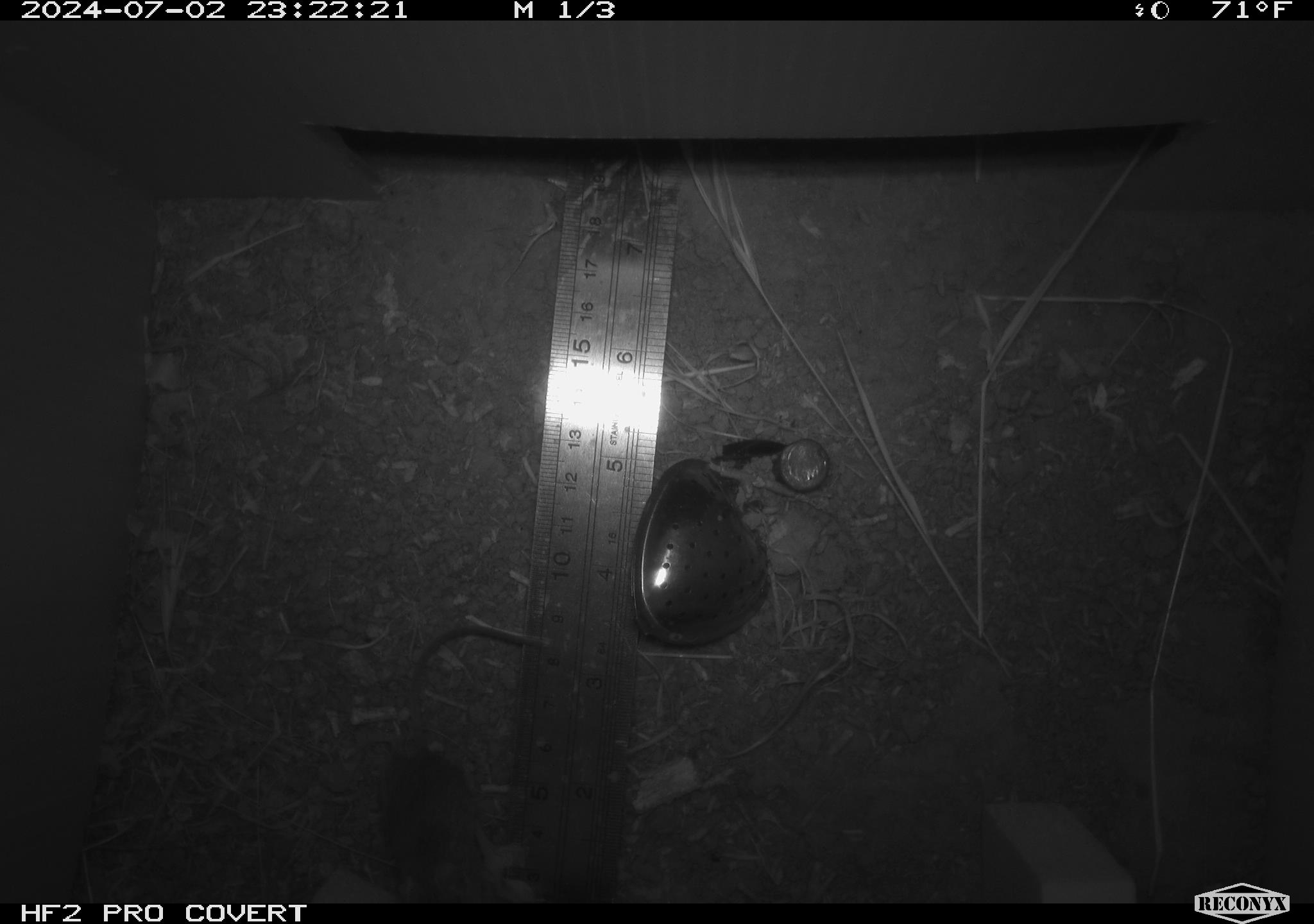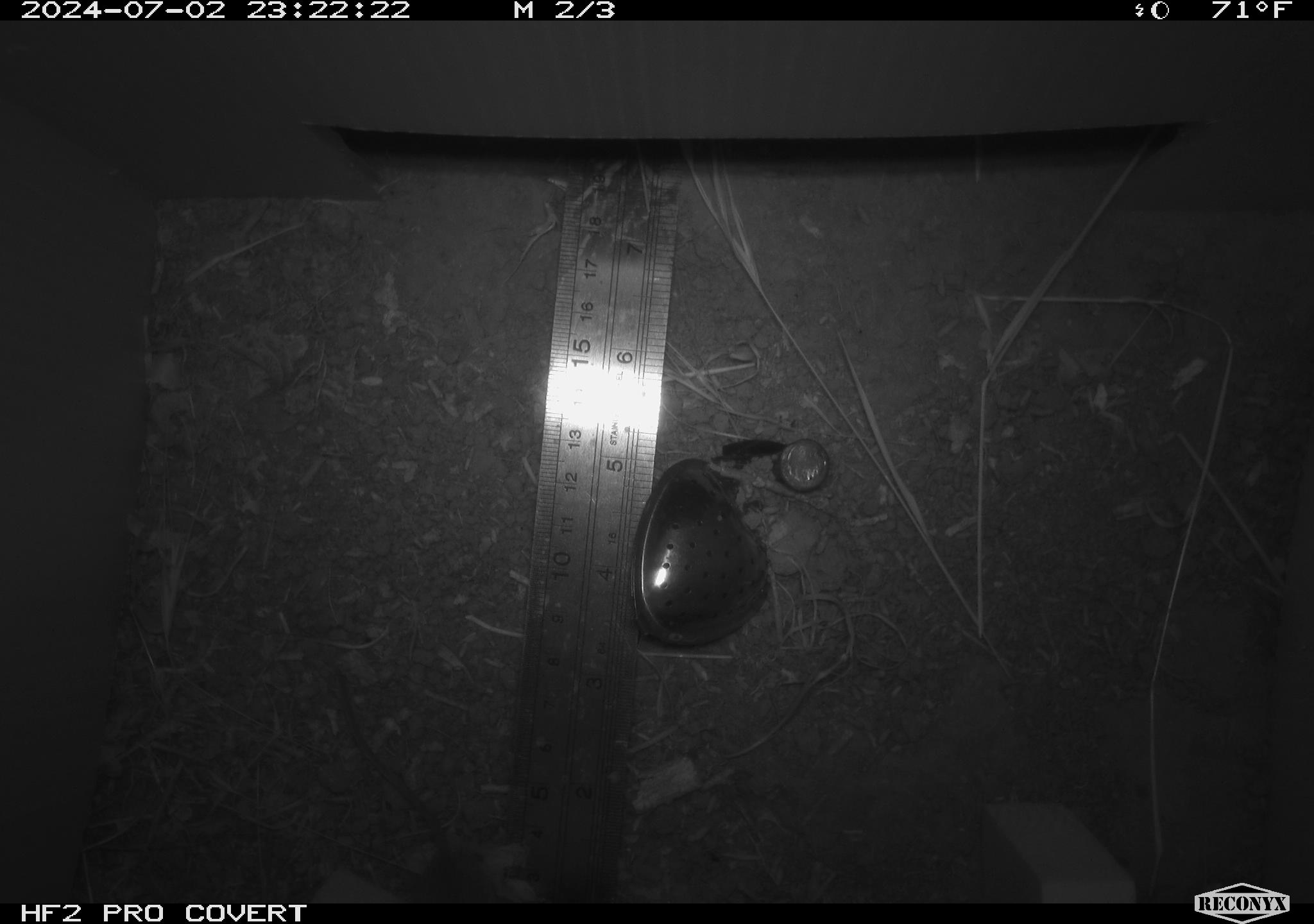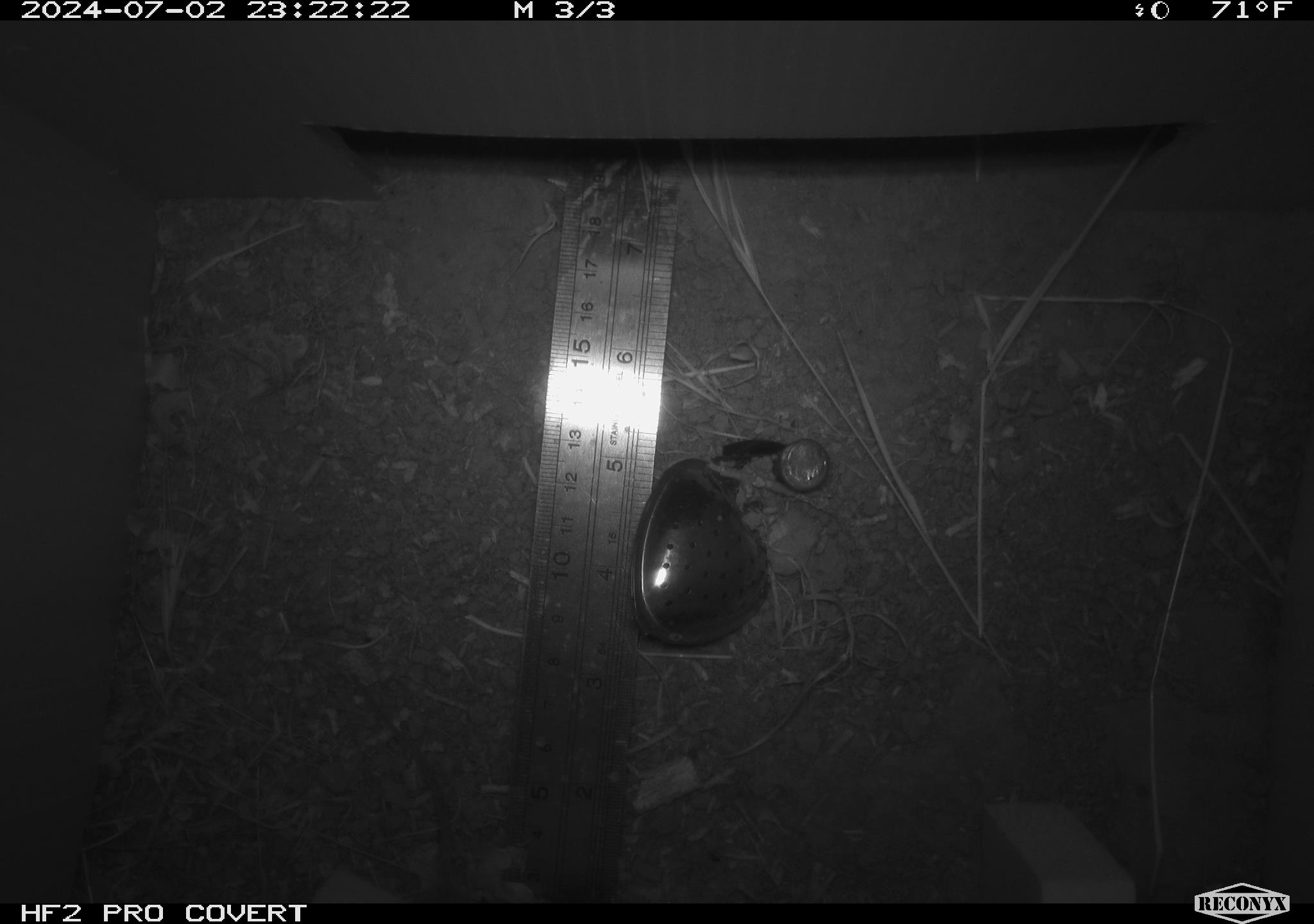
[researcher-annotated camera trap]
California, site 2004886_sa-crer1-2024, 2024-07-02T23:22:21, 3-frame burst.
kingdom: Animalia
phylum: Chordata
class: Mammalia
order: Rodentia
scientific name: Rodentia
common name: mouse species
Mouse species (Rodentia).